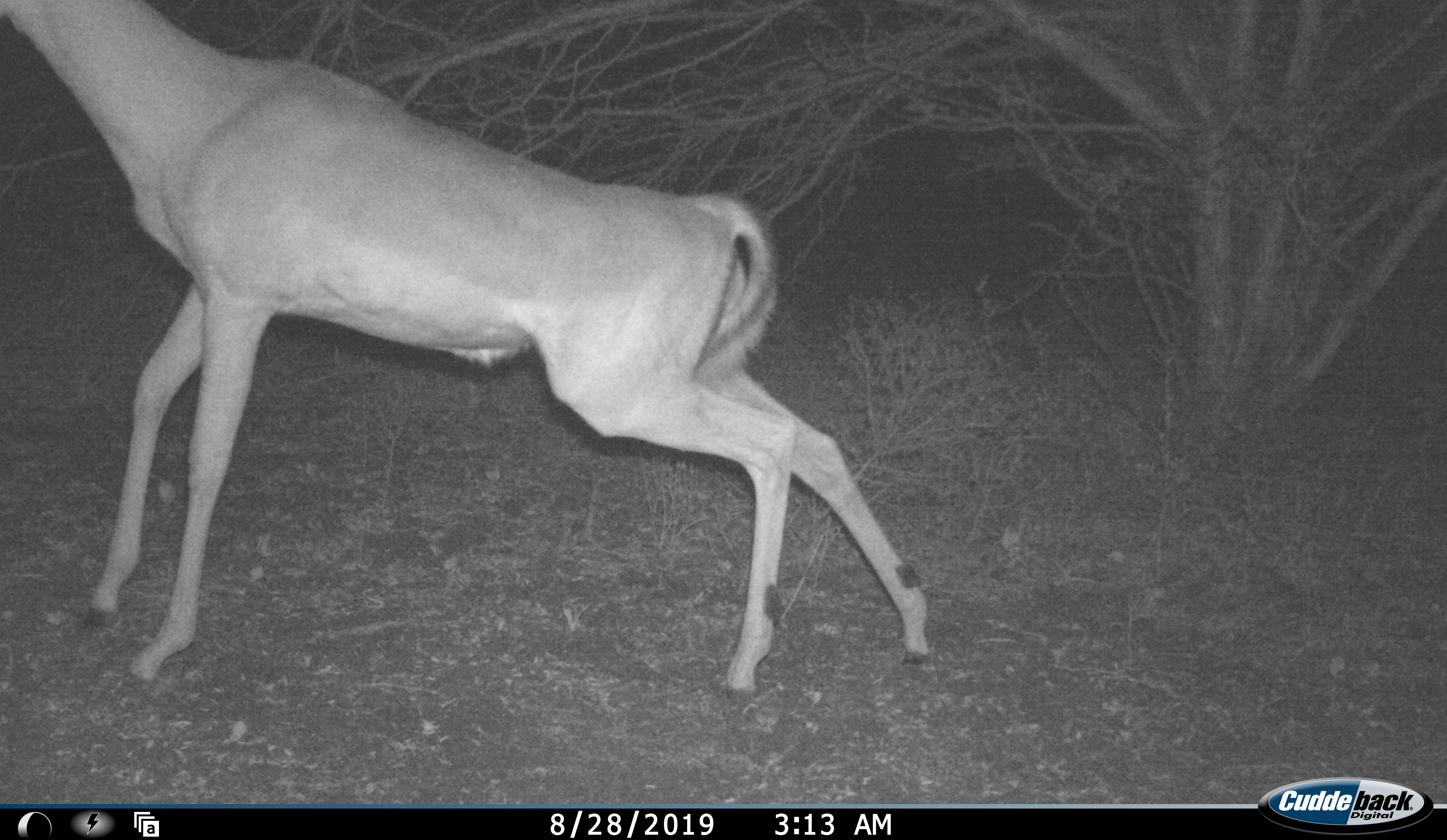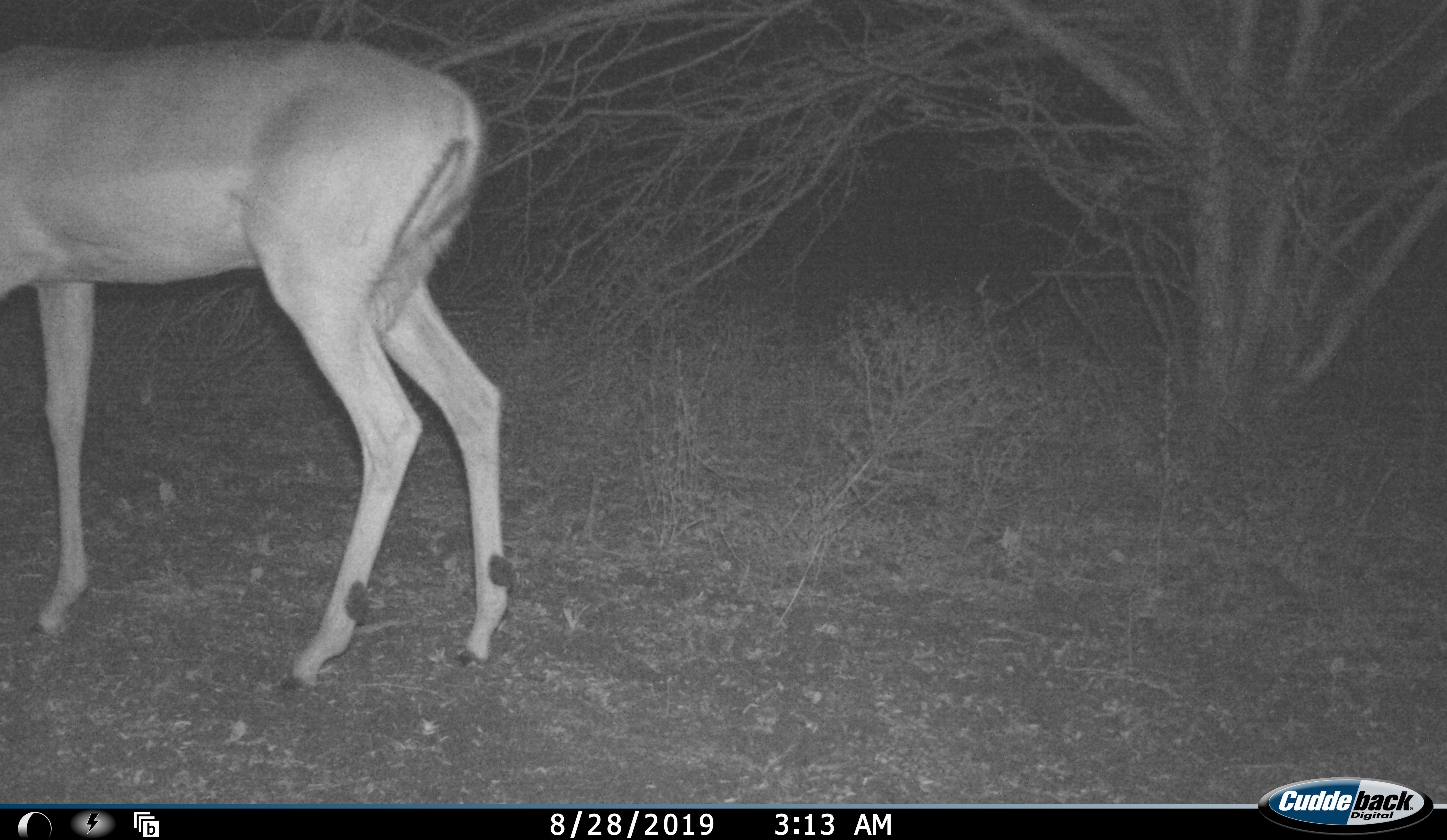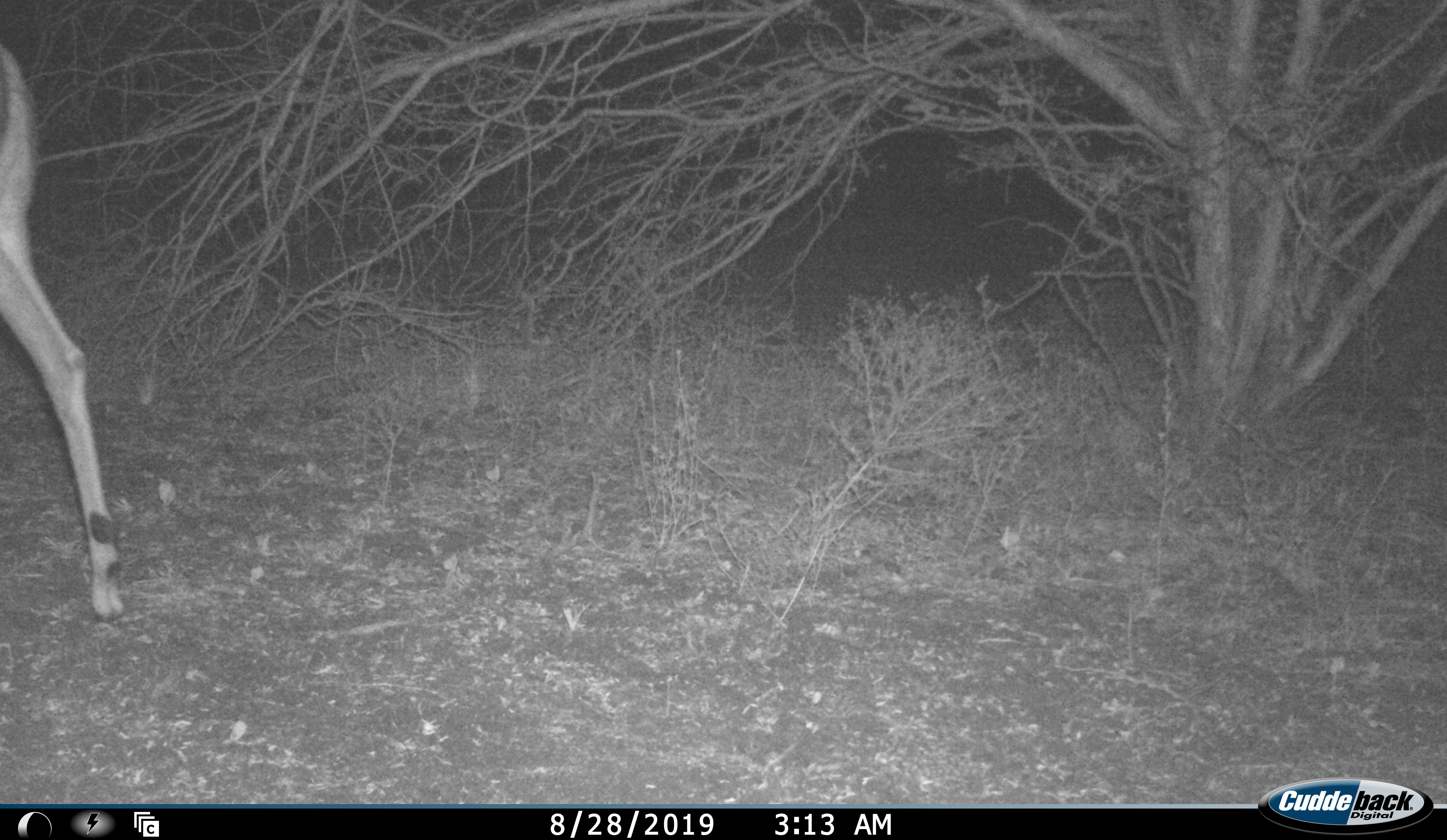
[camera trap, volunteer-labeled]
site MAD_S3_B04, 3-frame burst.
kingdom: Animalia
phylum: Chordata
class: Mammalia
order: Artiodactyla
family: Bovidae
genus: Aepyceros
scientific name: Aepyceros melampus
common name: impala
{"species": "impala (Aepyceros melampus)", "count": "1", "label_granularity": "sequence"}